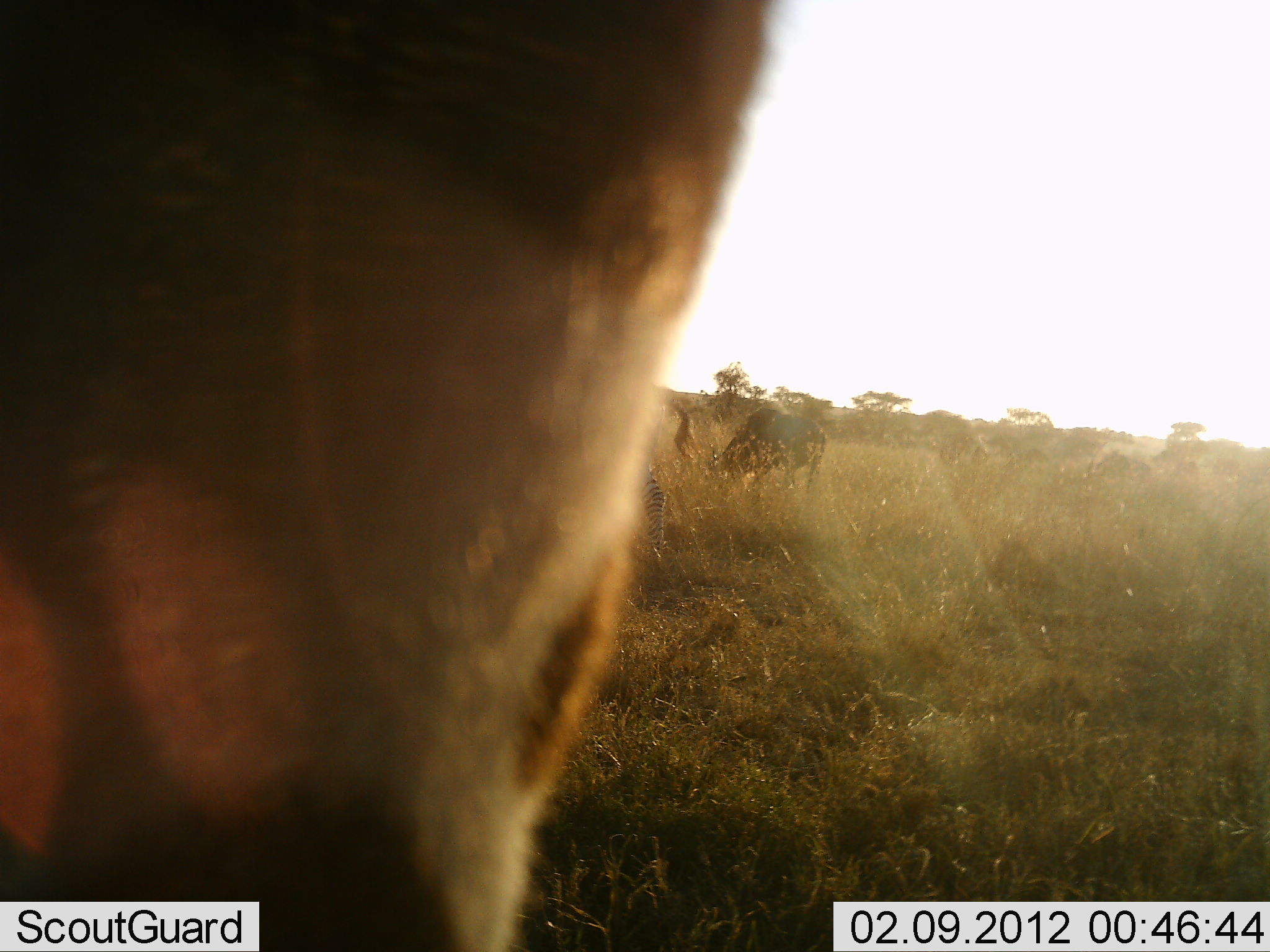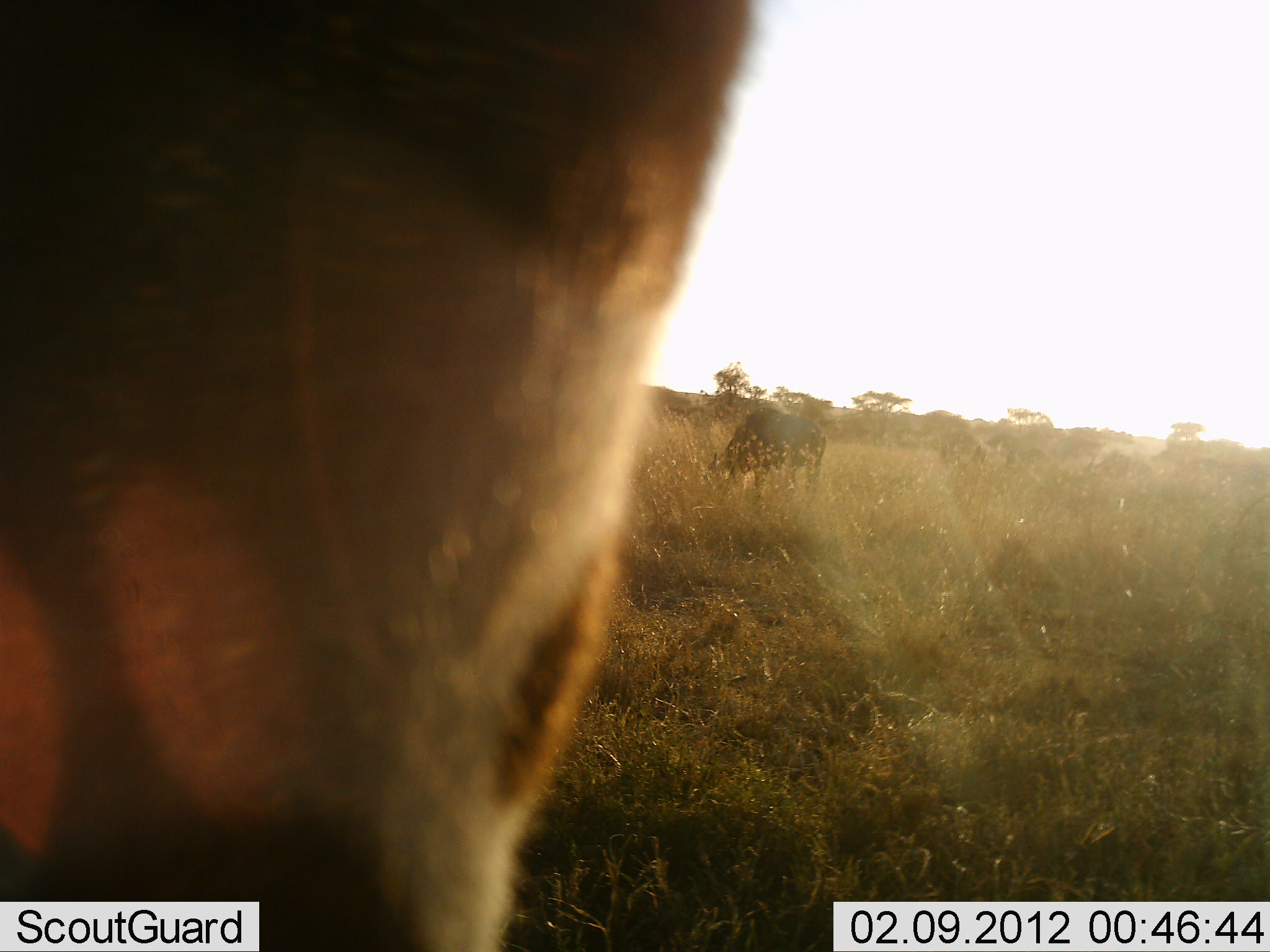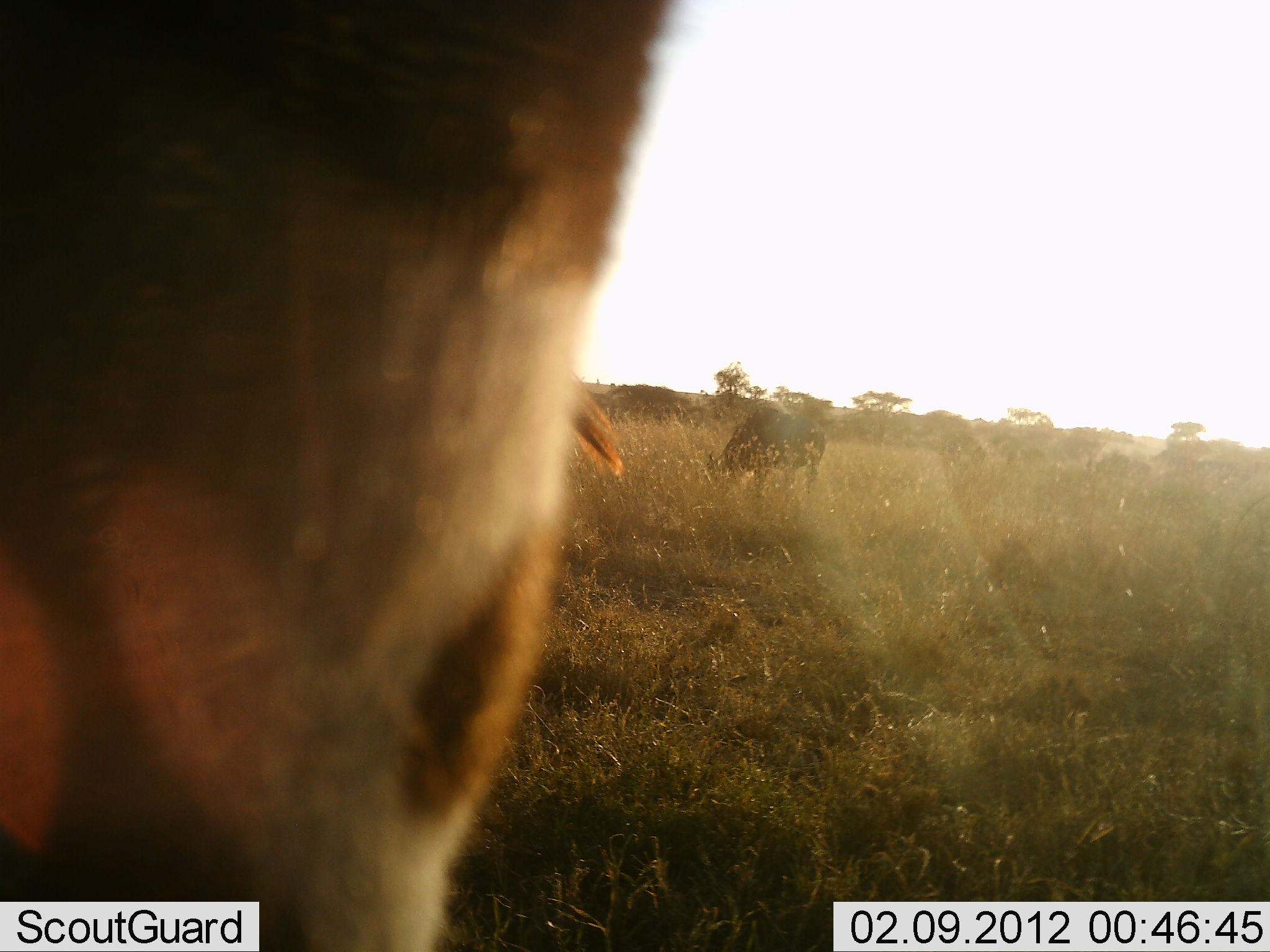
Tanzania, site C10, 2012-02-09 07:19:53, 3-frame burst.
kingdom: Animalia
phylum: Chordata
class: Mammalia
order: Artiodactyla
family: Bovidae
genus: Connochaetes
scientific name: Connochaetes taurinus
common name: blue wildebeest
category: wildebeest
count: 2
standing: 23%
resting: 0%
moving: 8%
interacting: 0%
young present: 0%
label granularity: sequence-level